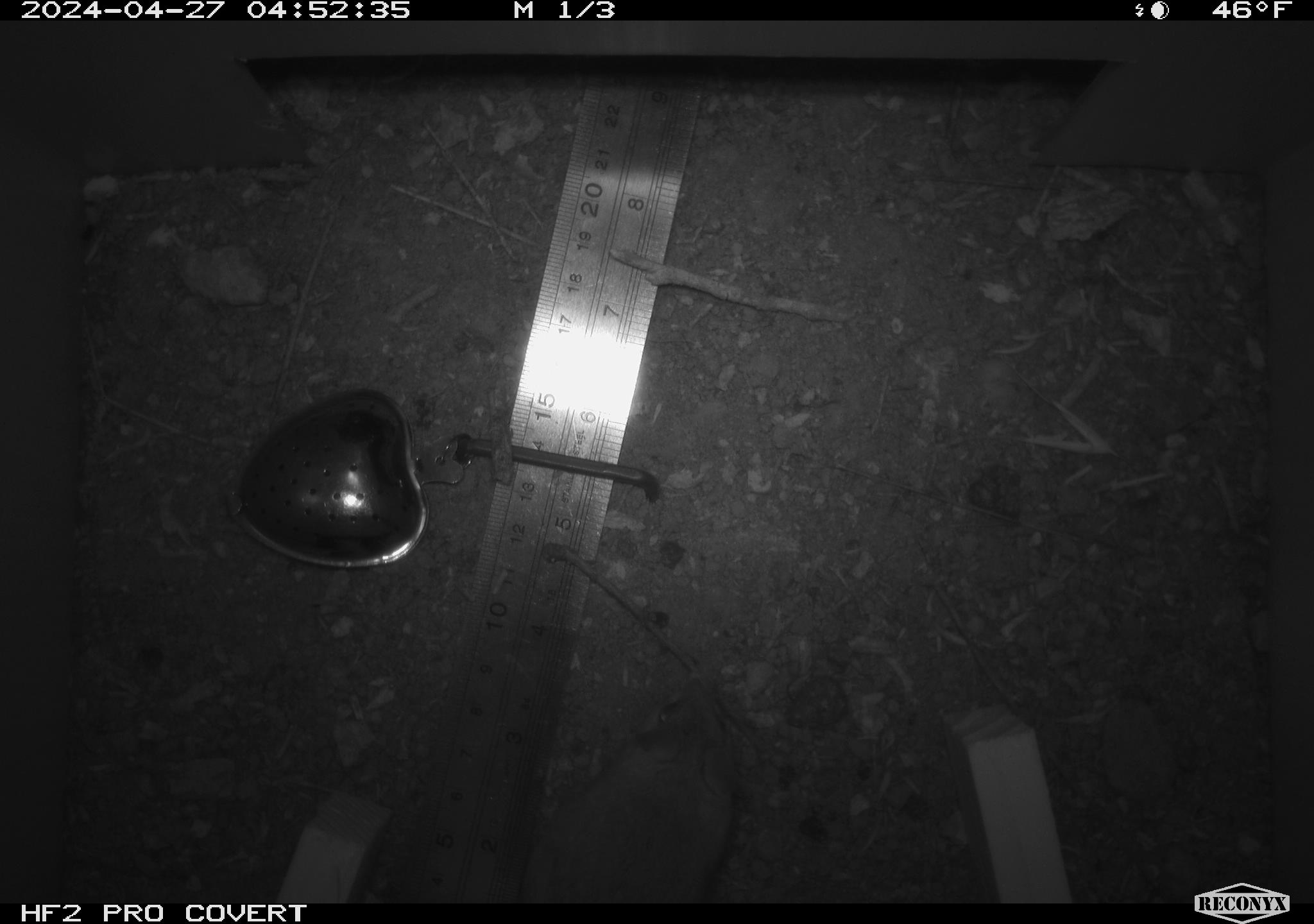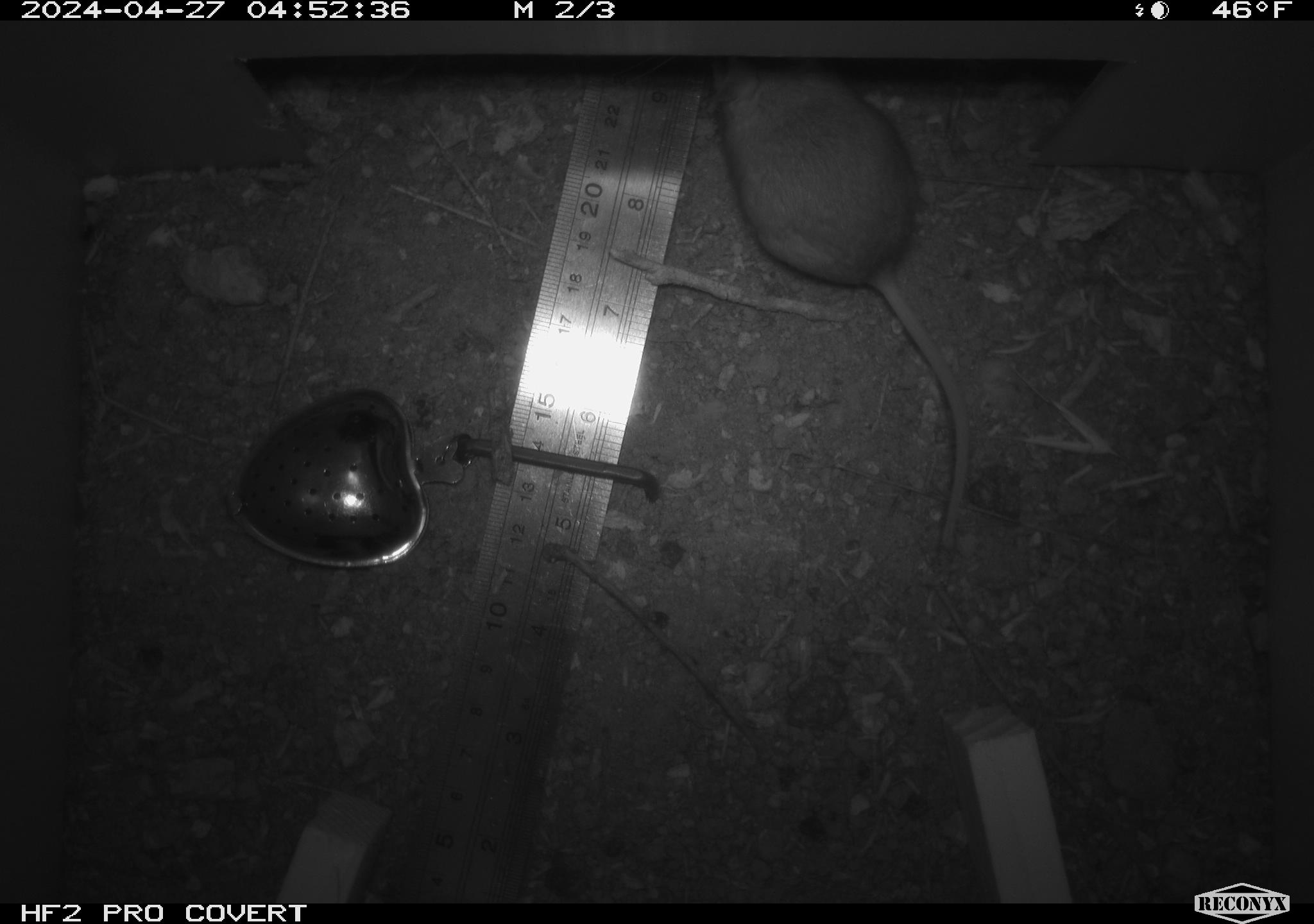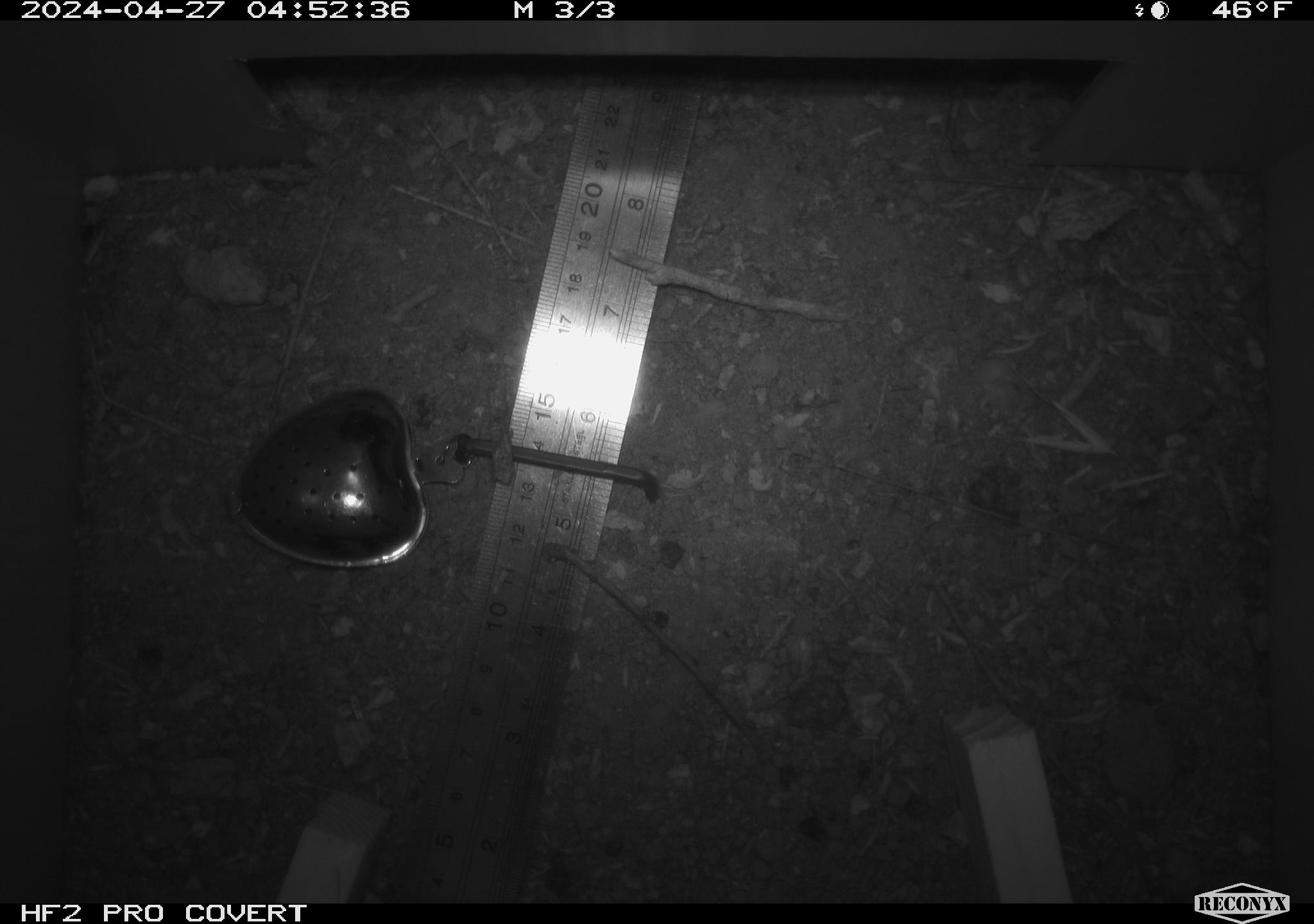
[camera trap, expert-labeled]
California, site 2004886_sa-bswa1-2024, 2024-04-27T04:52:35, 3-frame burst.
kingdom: Animalia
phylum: Chordata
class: Mammalia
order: Rodentia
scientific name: Rodentia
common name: mouse species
Mouse species (Rodentia).